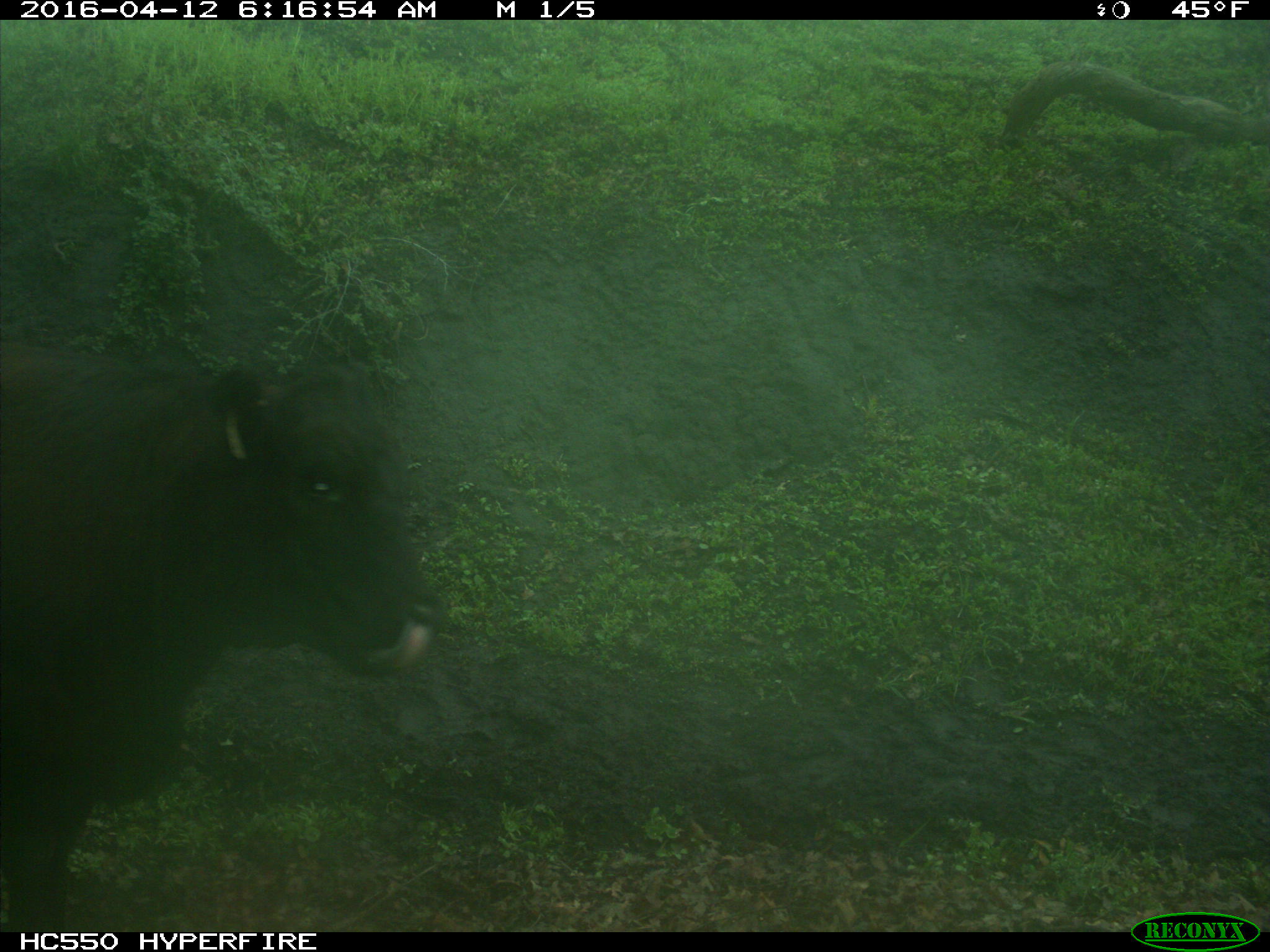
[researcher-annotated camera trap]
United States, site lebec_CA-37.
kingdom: Animalia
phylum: Chordata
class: Mammalia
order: Artiodactyla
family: Bovidae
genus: Bos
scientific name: Bos taurus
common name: domestic cow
Bos taurus (domestic cow).